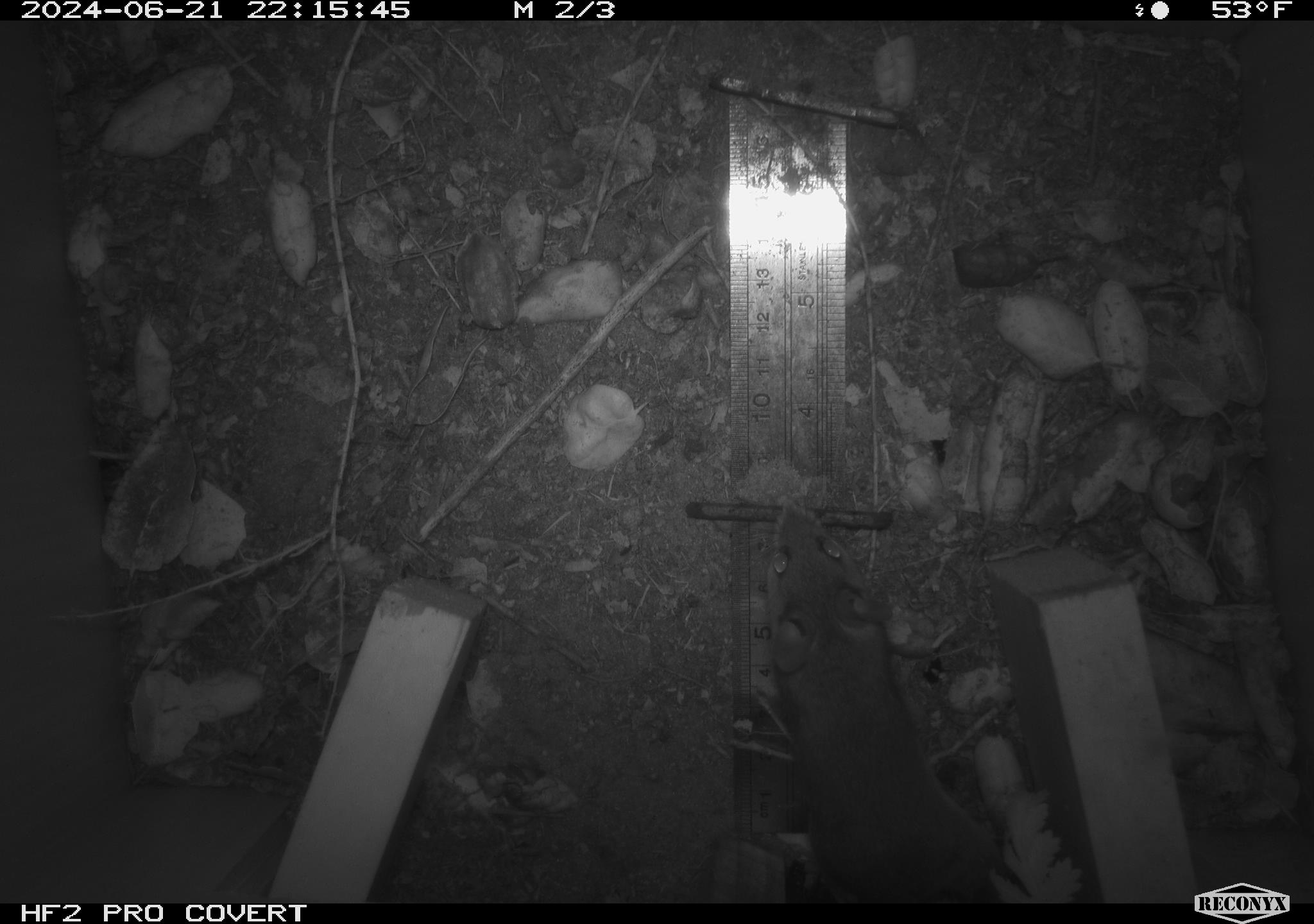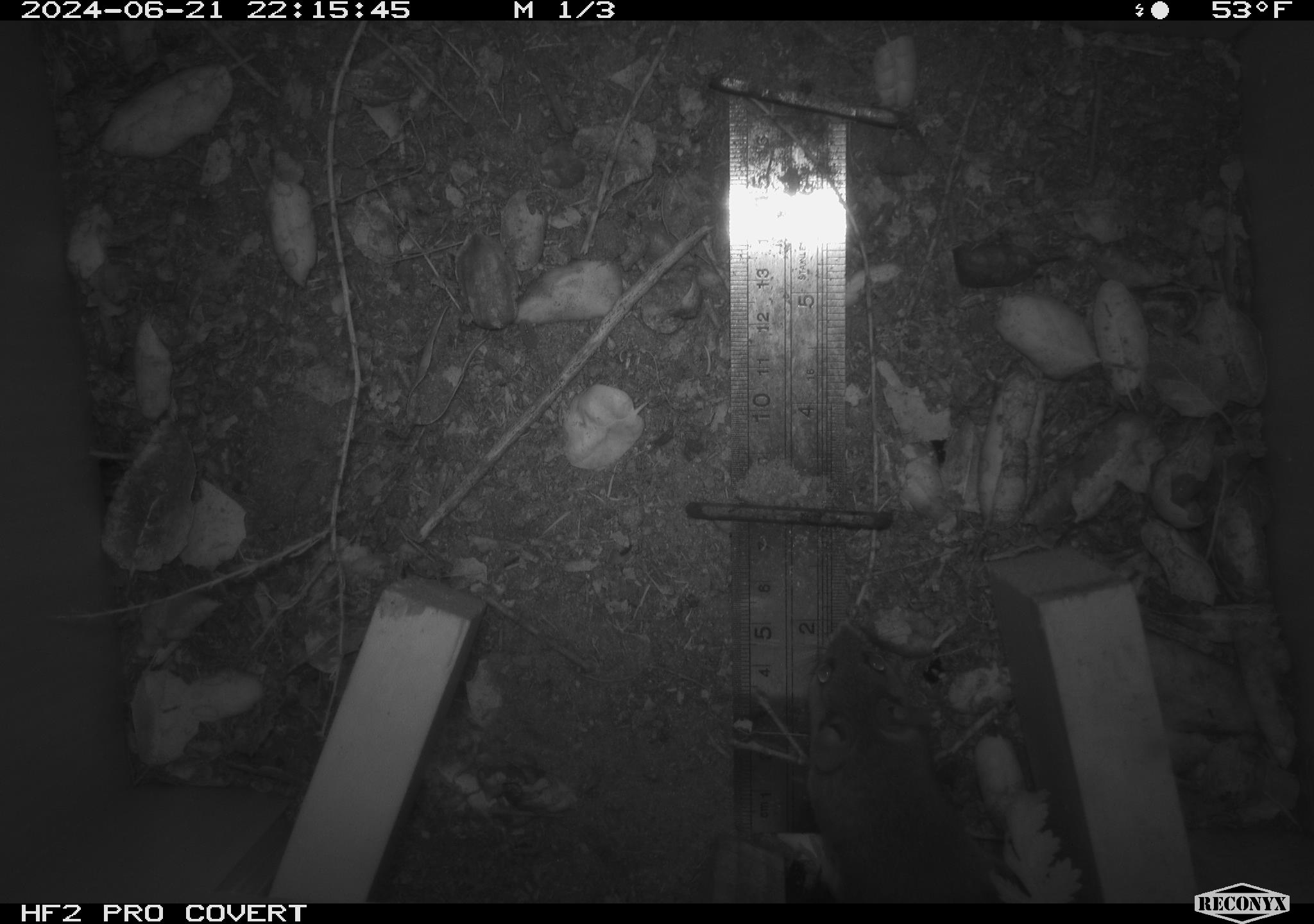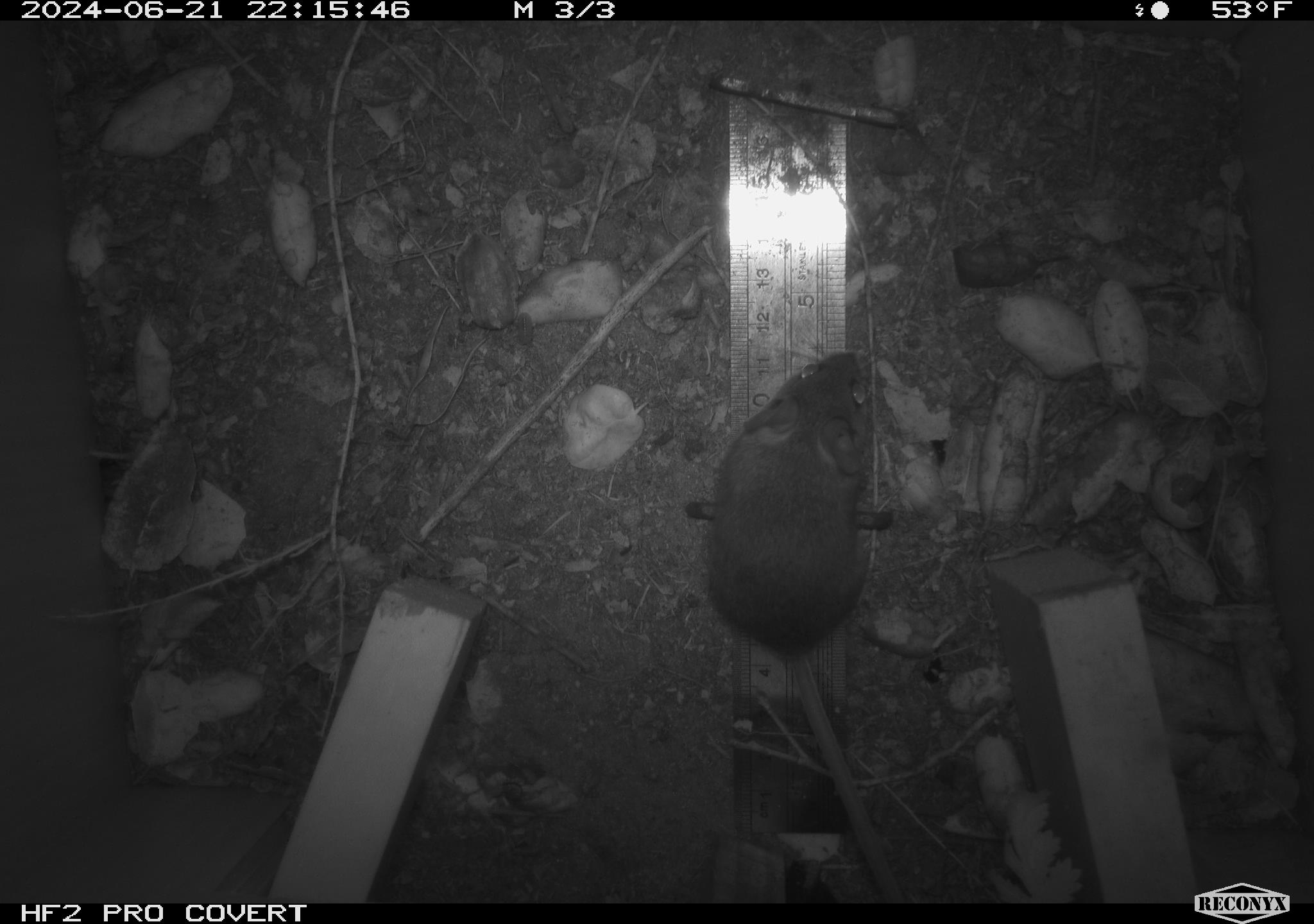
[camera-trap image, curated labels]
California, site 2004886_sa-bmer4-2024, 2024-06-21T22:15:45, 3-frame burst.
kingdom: Animalia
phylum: Chordata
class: Mammalia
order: Rodentia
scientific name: Rodentia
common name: woodrat or rat or mouse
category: woodrat or rat or mouse species